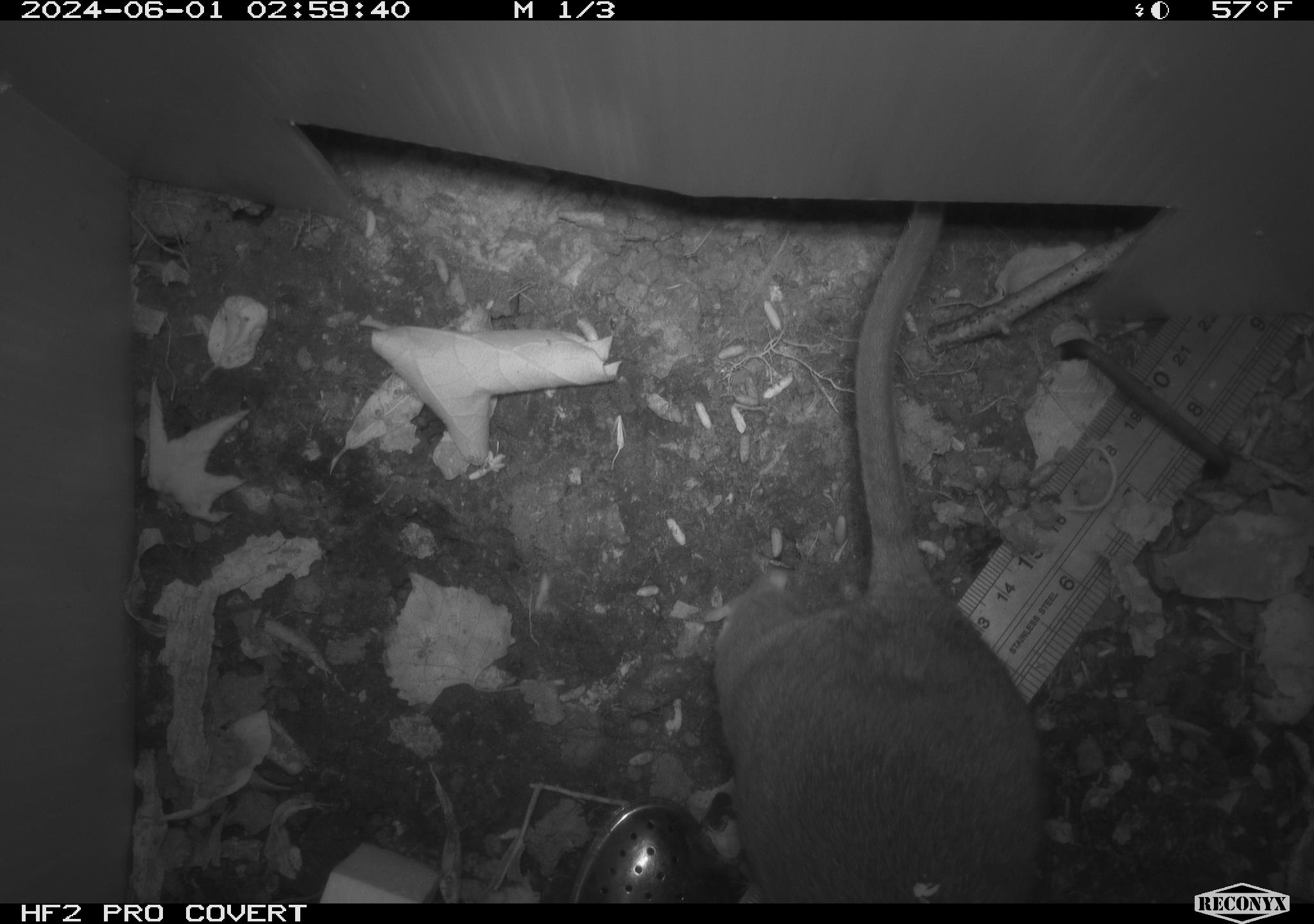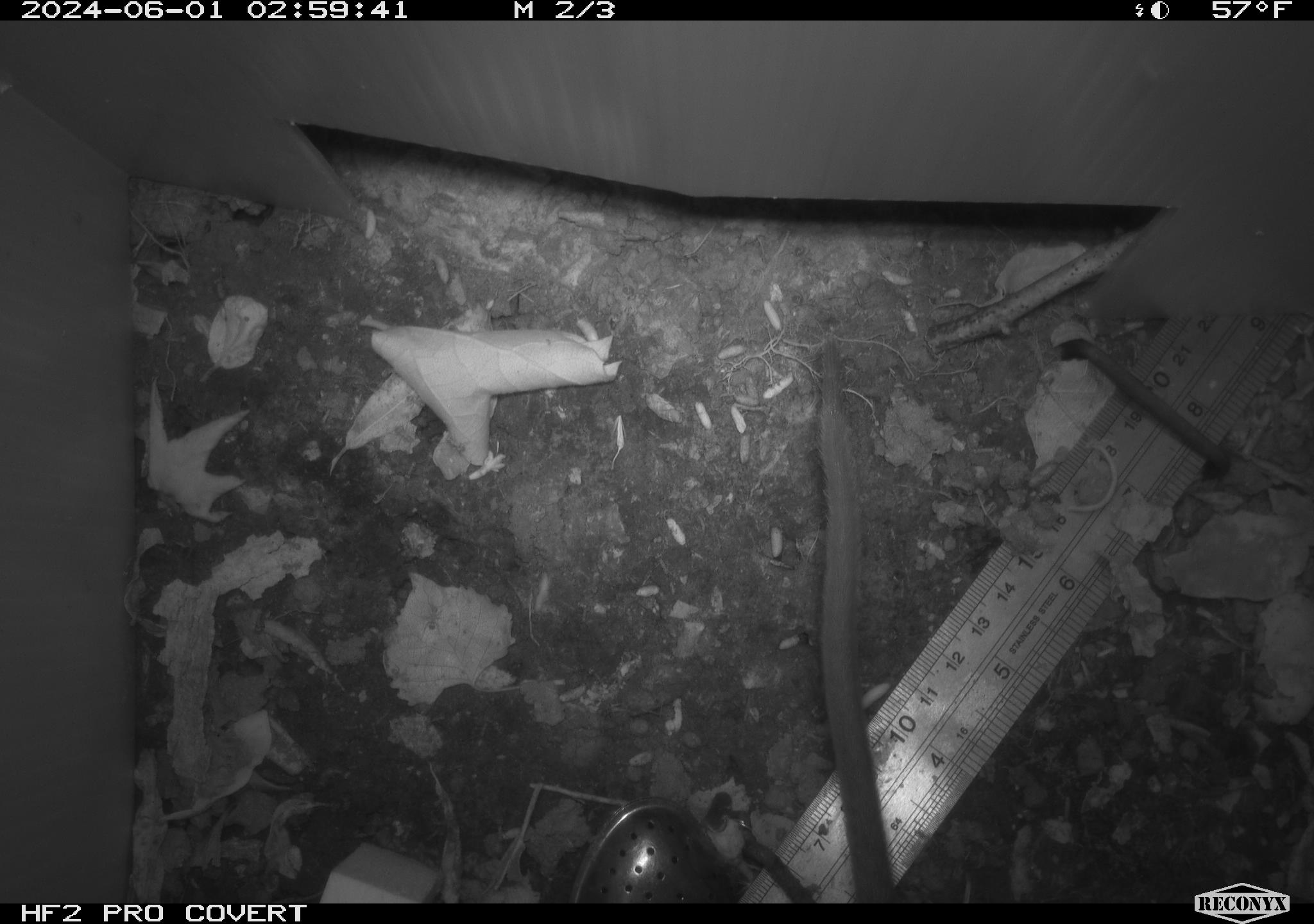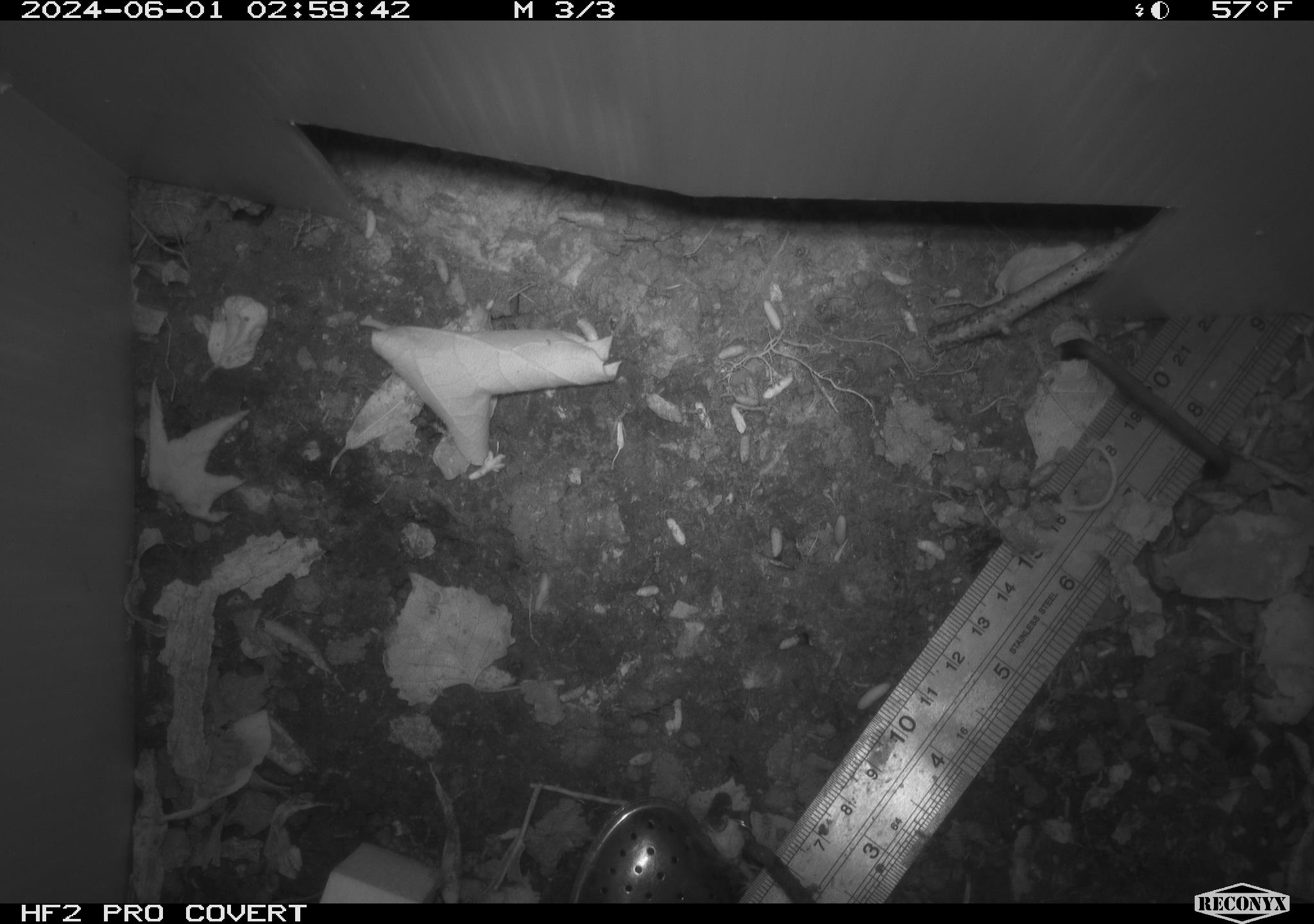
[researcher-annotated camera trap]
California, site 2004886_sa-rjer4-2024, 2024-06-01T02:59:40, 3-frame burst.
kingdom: Animalia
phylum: Chordata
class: Mammalia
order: Rodentia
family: Cricetidae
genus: Neotoma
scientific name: Neotoma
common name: pack rat or woodrat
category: neotoma species